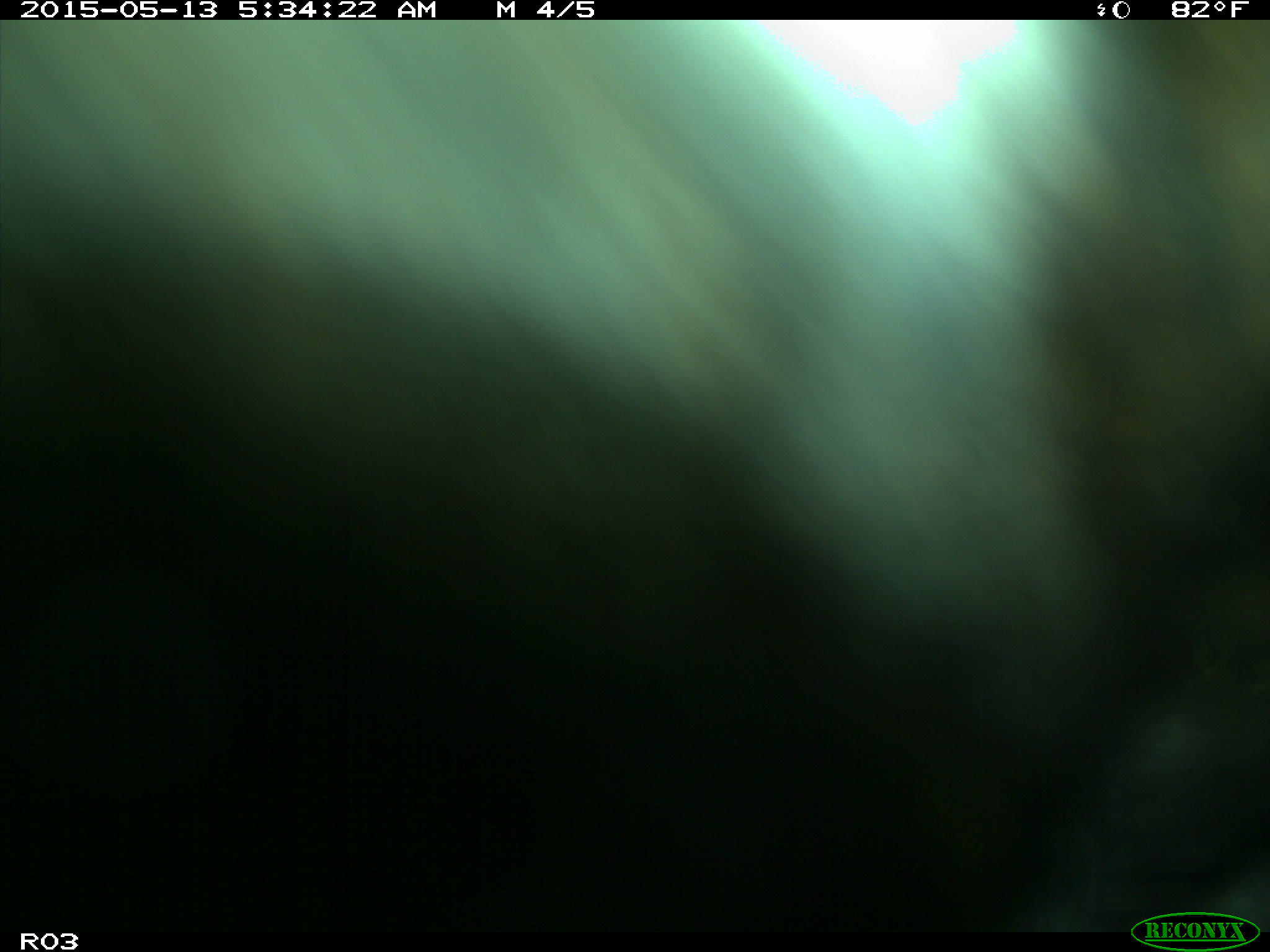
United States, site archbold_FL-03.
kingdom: Animalia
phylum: Chordata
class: Mammalia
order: Artiodactyla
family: Bovidae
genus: Bos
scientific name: Bos taurus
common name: domestic cow